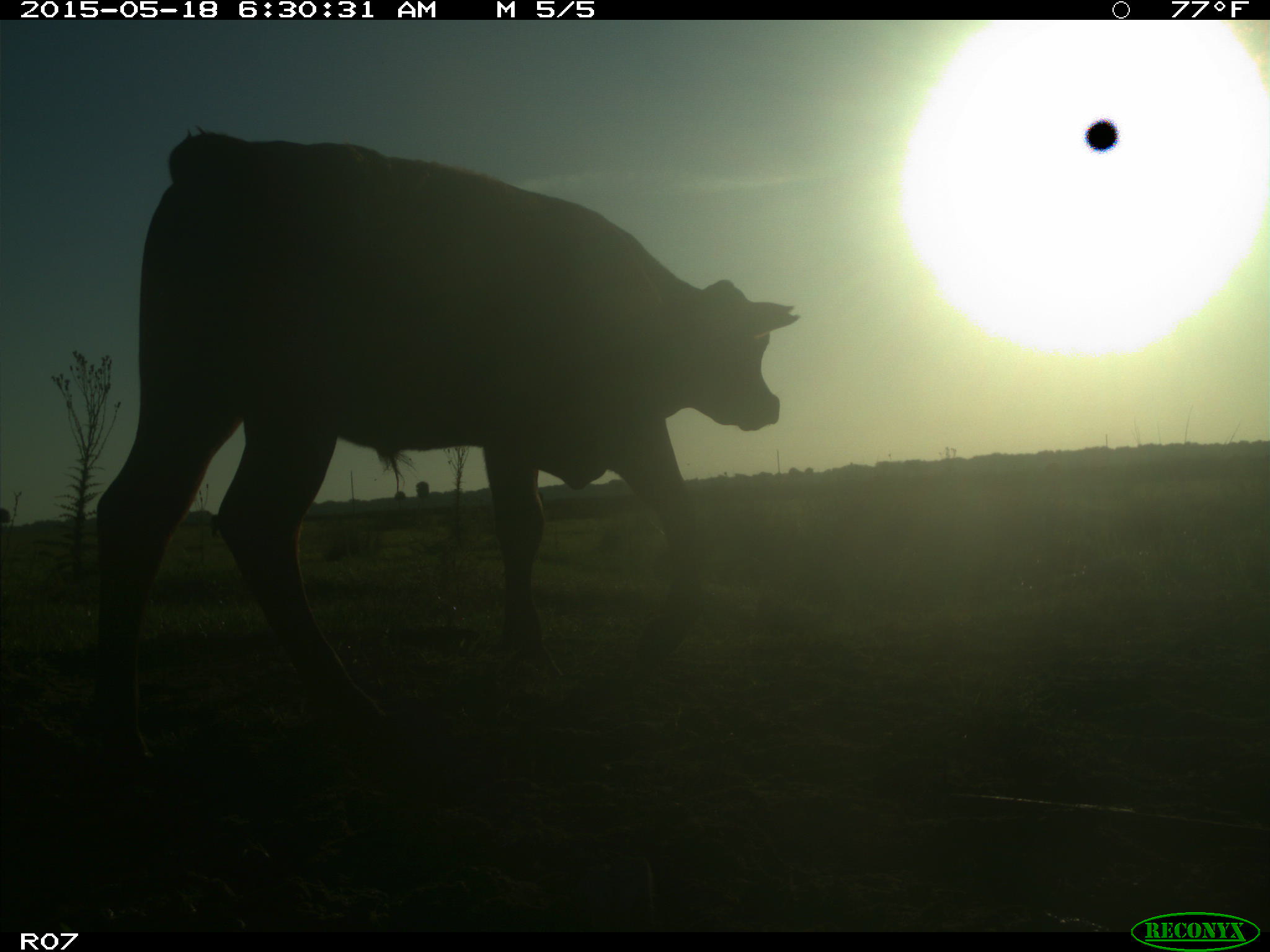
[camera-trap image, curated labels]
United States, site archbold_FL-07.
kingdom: Animalia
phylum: Chordata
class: Mammalia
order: Artiodactyla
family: Bovidae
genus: Bos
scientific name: Bos taurus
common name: domestic cow